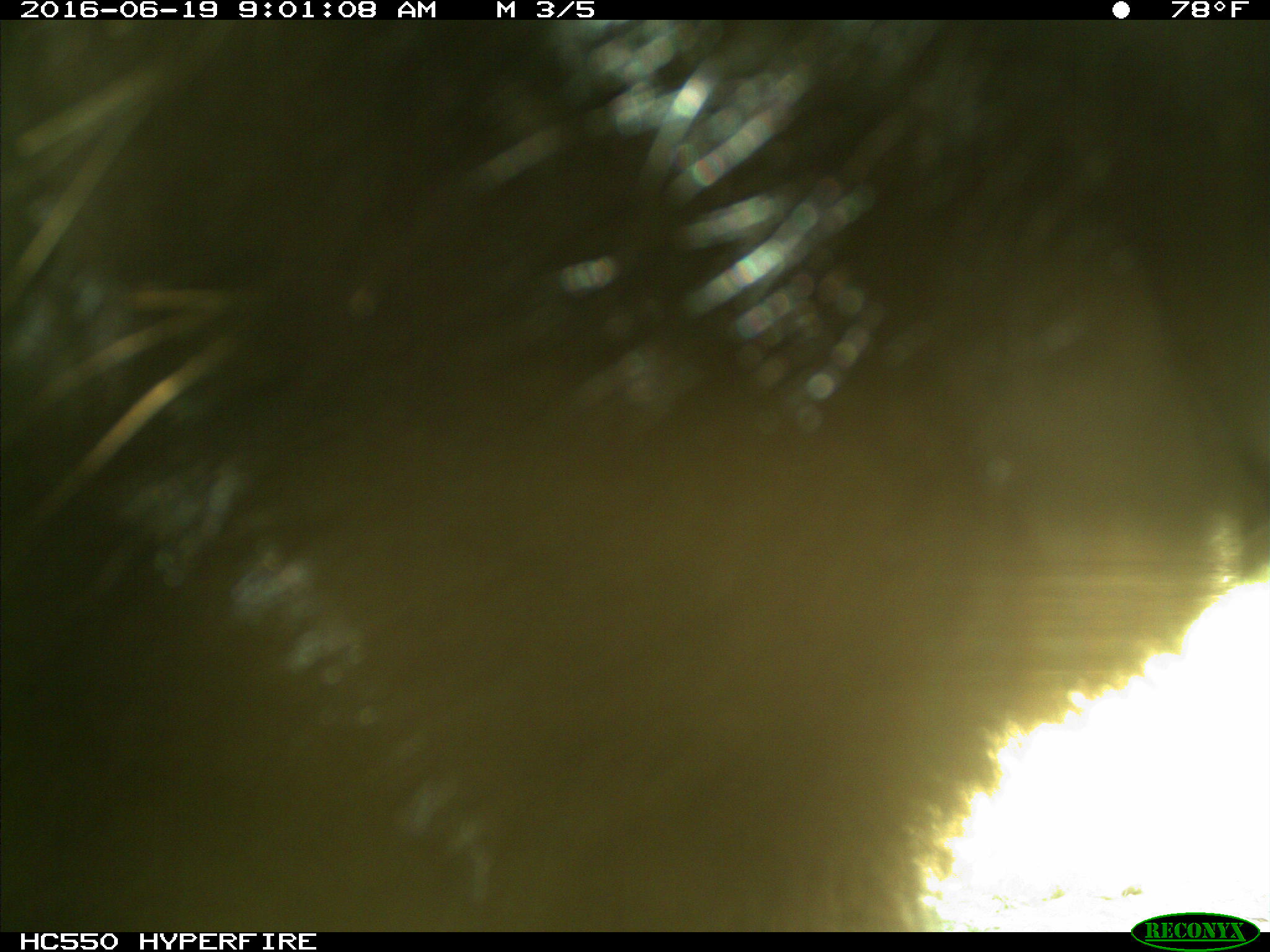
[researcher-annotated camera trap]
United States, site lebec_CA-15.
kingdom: Animalia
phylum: Chordata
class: Mammalia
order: Carnivora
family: Ursidae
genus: Ursus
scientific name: Ursus americanus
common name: american black bear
Ursus americanus (american black bear).